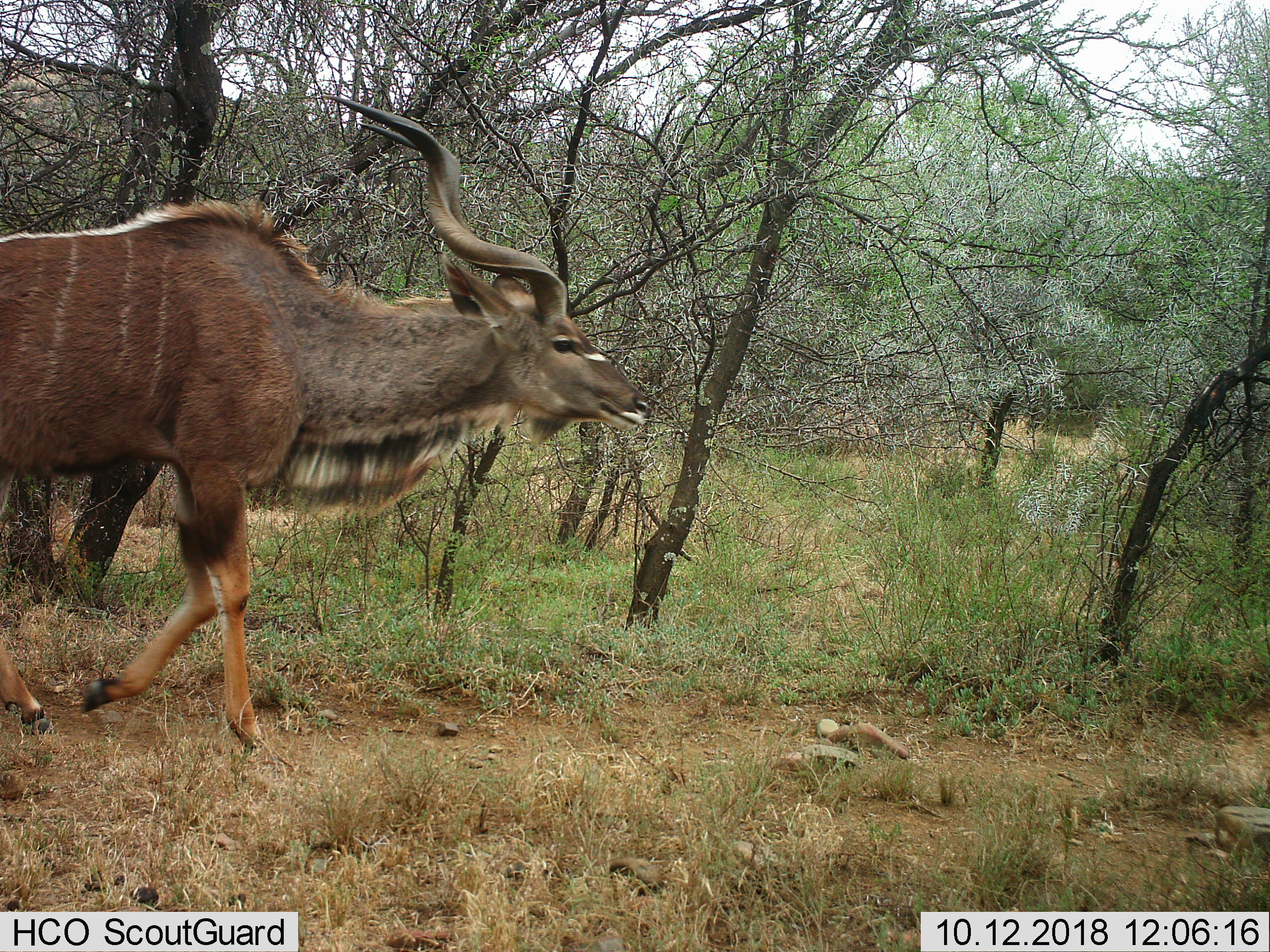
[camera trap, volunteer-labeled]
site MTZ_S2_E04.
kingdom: Animalia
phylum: Chordata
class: Mammalia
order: Artiodactyla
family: Bovidae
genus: Tragelaphus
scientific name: Tragelaphus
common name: kudu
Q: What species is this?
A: Kudu (Tragelaphus).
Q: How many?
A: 1.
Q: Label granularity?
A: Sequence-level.